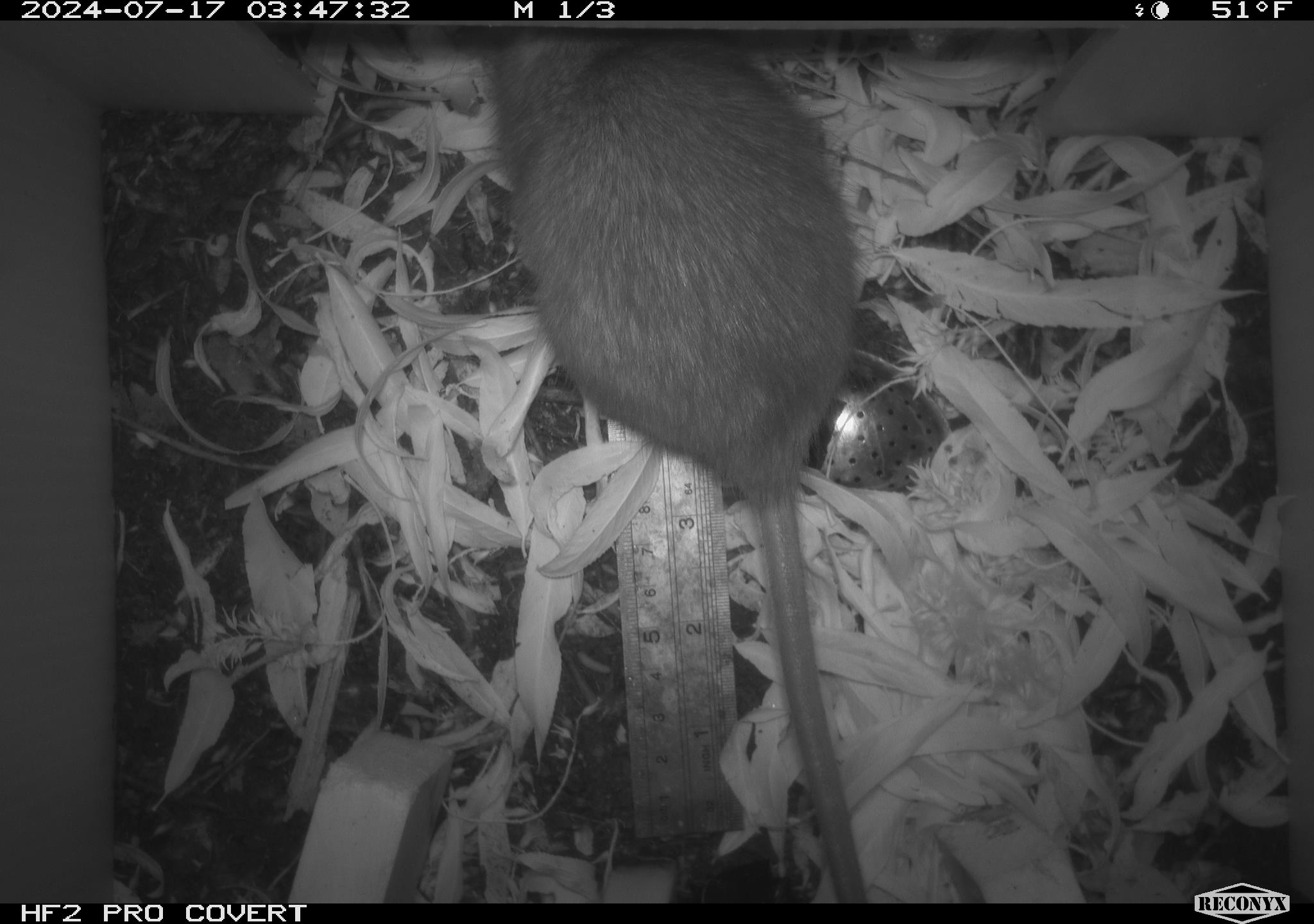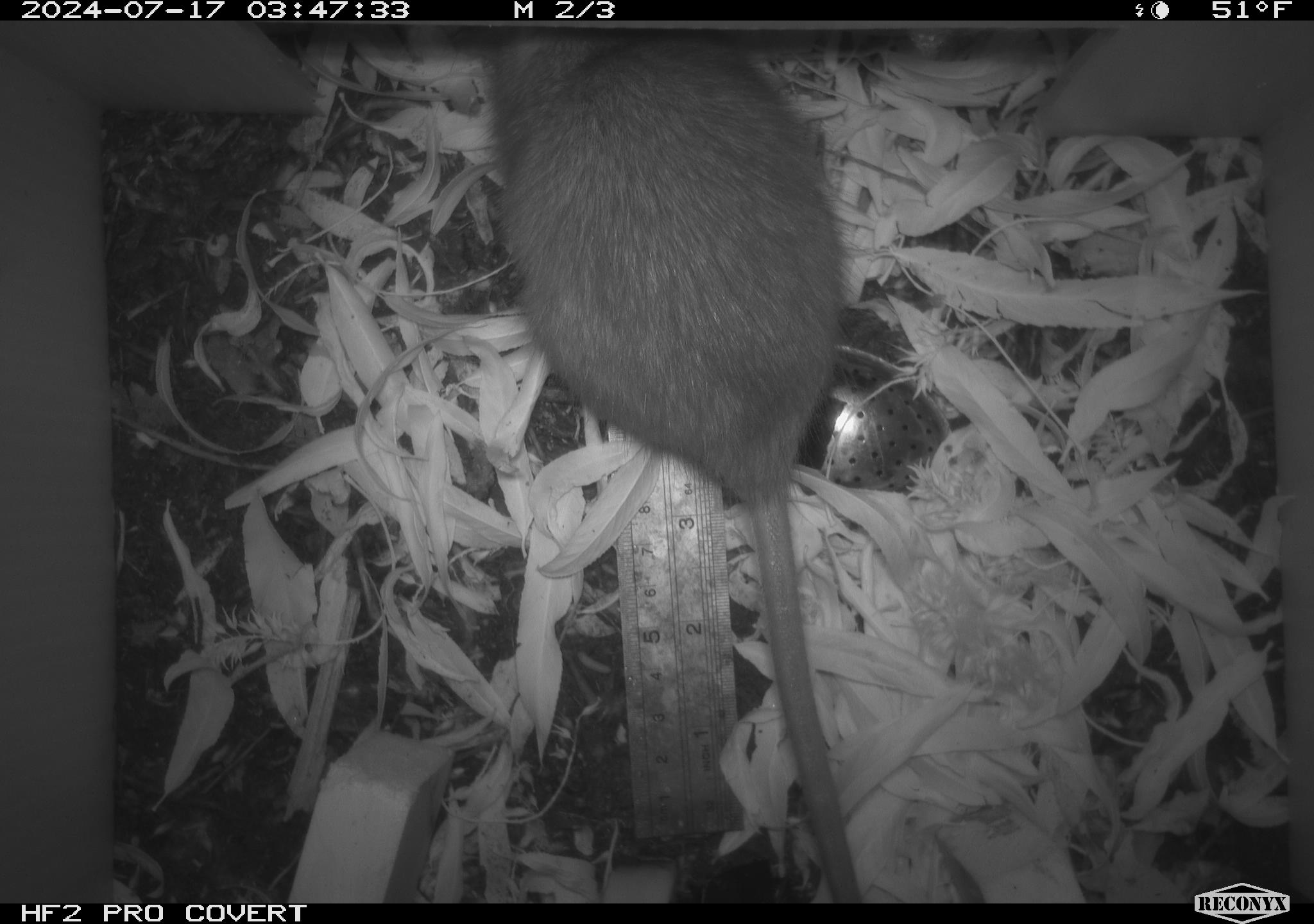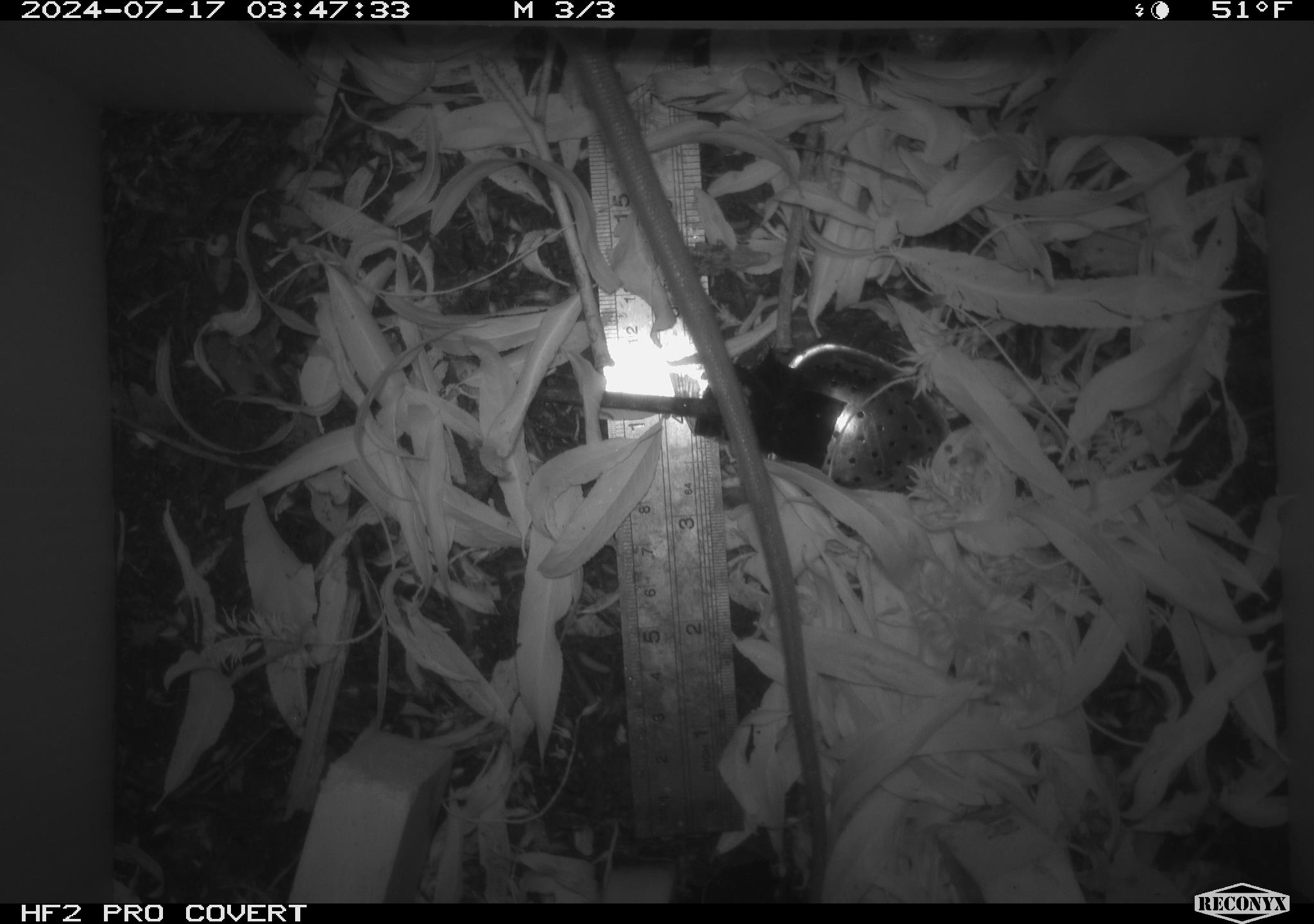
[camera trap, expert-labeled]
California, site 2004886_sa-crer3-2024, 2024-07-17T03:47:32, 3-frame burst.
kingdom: Animalia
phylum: Chordata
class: Mammalia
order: Rodentia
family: Muridae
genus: Rattus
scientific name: Rattus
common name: rat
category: rattus species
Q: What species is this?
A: Rattus species (rat) (Rattus).